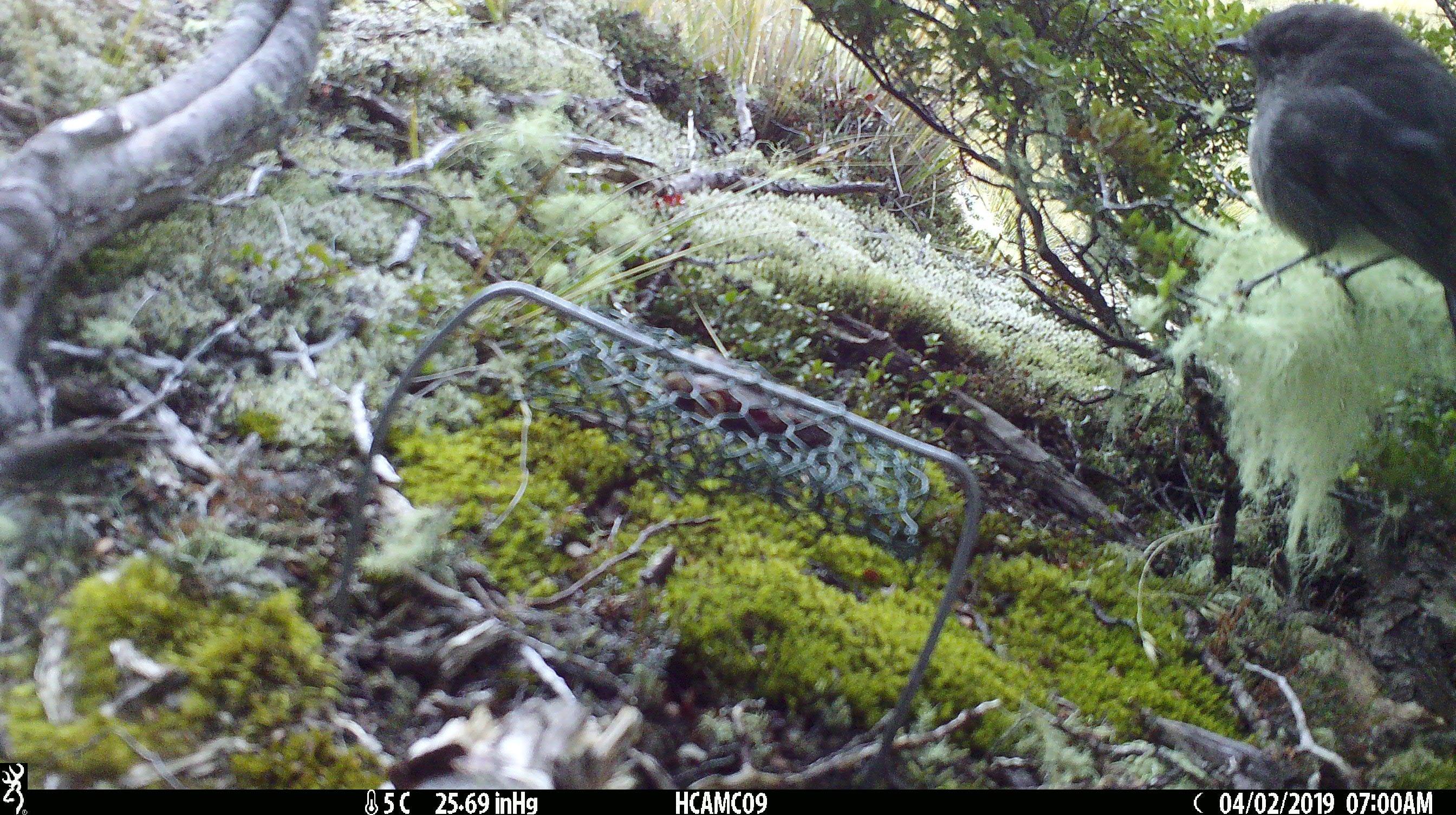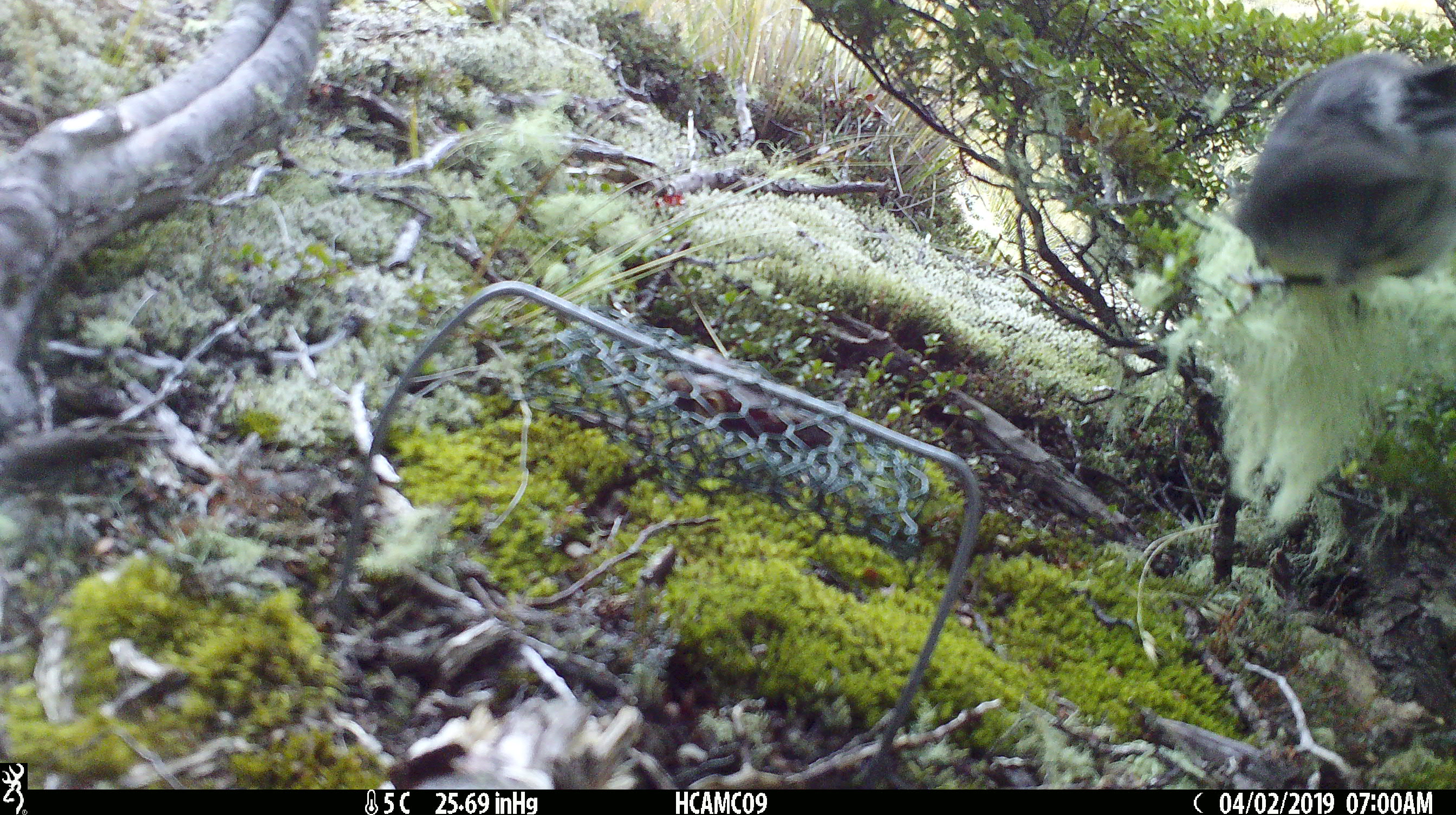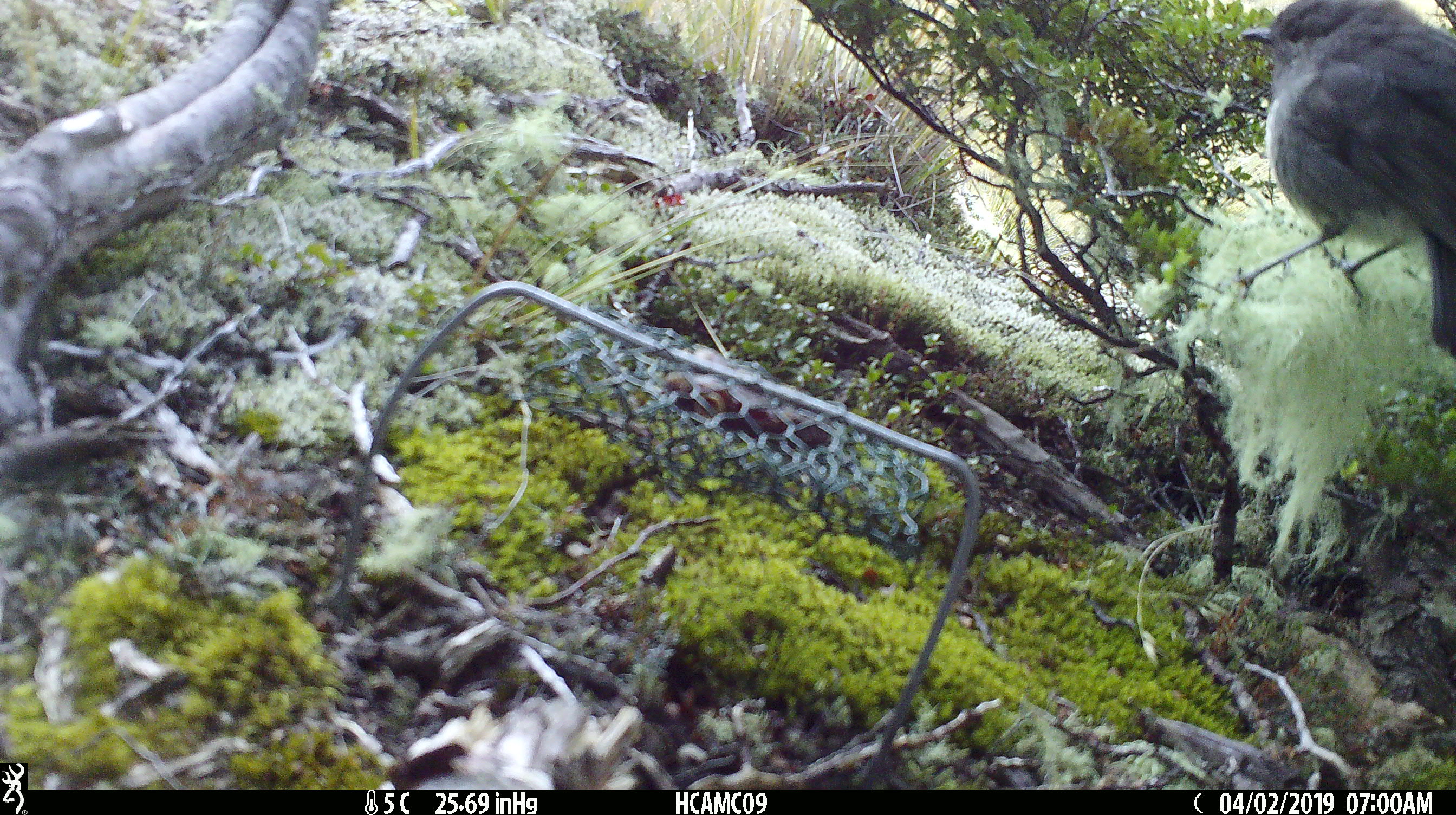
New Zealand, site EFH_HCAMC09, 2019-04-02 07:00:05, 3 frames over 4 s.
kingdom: Animalia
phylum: Chordata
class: Aves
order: Passeriformes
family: Petroicidae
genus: Petroica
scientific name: Petroica australis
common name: new zealand robin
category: robin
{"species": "robin (new zealand robin) (Petroica australis)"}